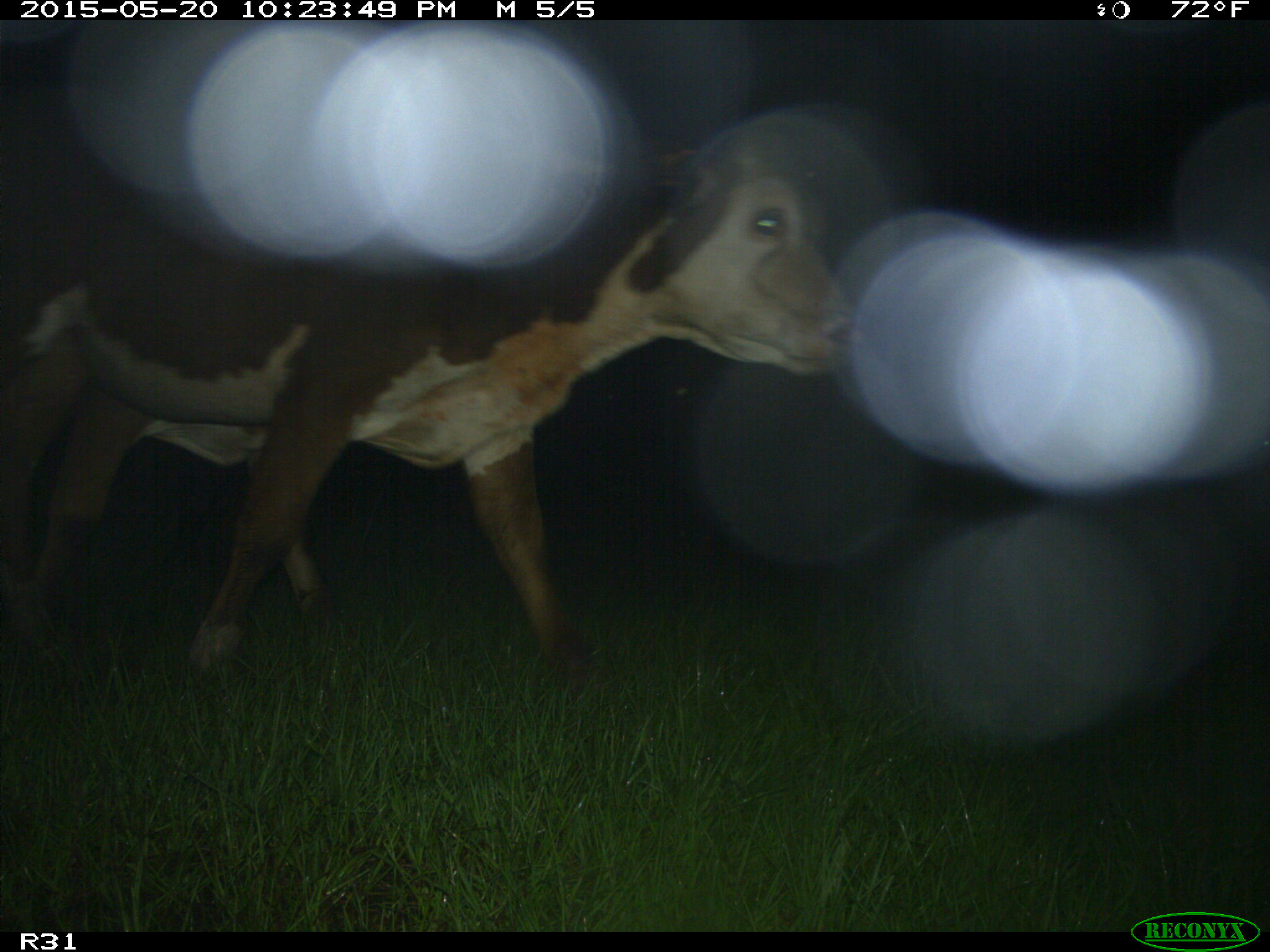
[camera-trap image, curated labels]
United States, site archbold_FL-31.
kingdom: Animalia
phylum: Chordata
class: Mammalia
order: Artiodactyla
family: Bovidae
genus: Bos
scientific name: Bos taurus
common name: domestic cow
Bos taurus (domestic cow).